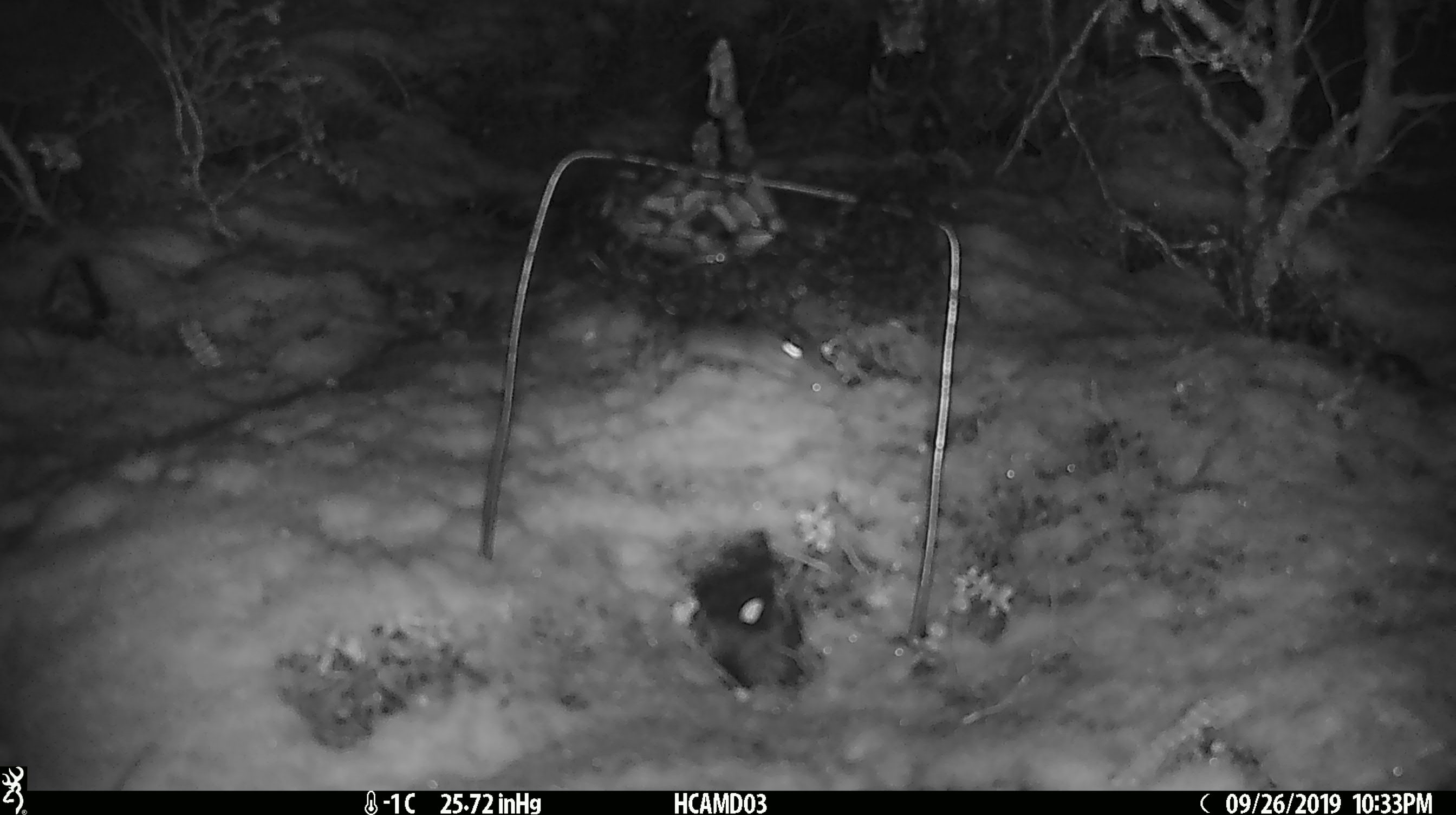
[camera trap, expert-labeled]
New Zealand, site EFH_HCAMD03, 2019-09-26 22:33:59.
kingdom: Animalia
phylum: Chordata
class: Mammalia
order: Rodentia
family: Muridae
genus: Mus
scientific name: Mus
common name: mouse